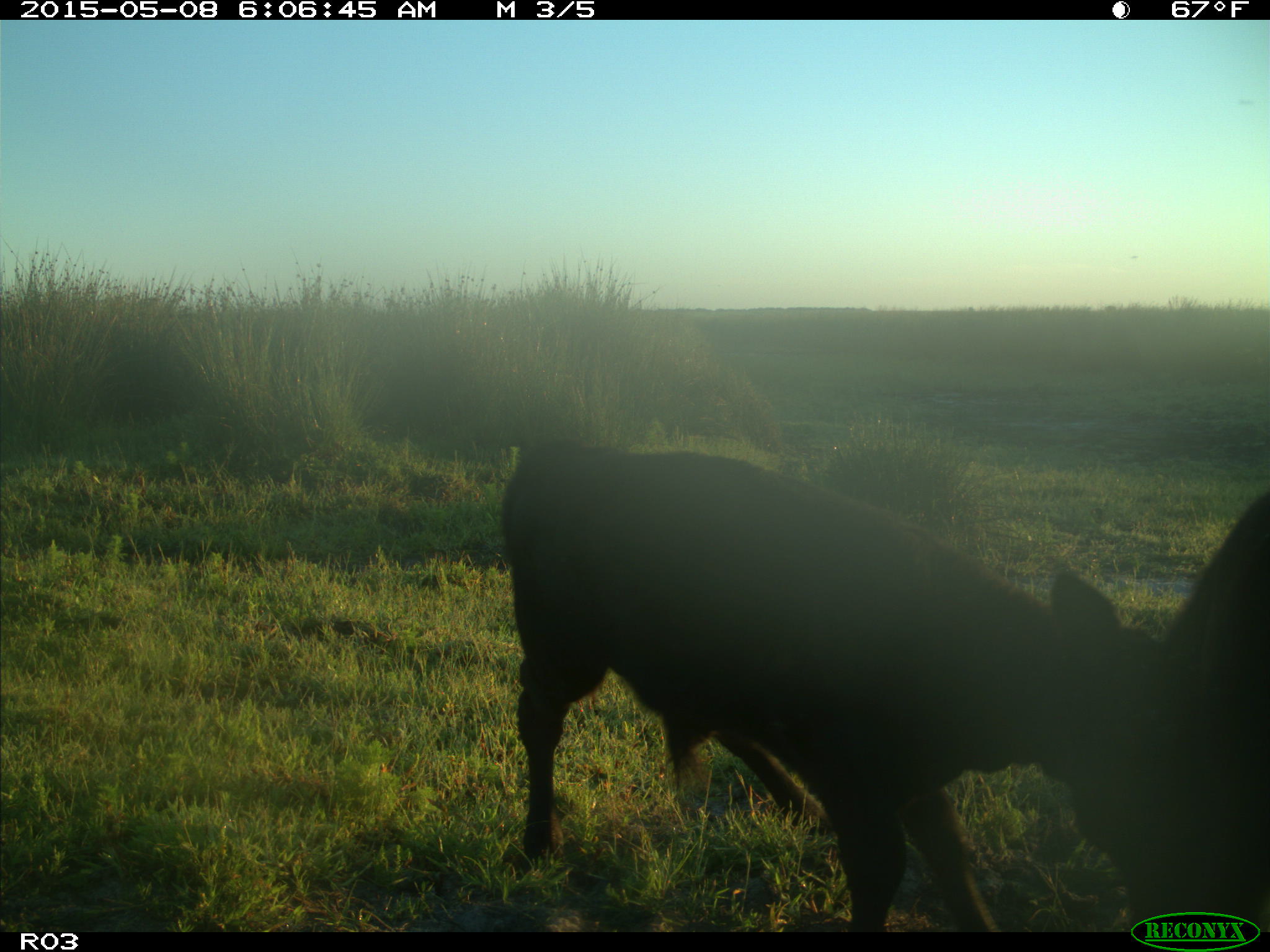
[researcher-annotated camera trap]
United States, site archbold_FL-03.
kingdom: Animalia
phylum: Chordata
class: Mammalia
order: Artiodactyla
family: Bovidae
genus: Bos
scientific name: Bos taurus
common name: domestic cow